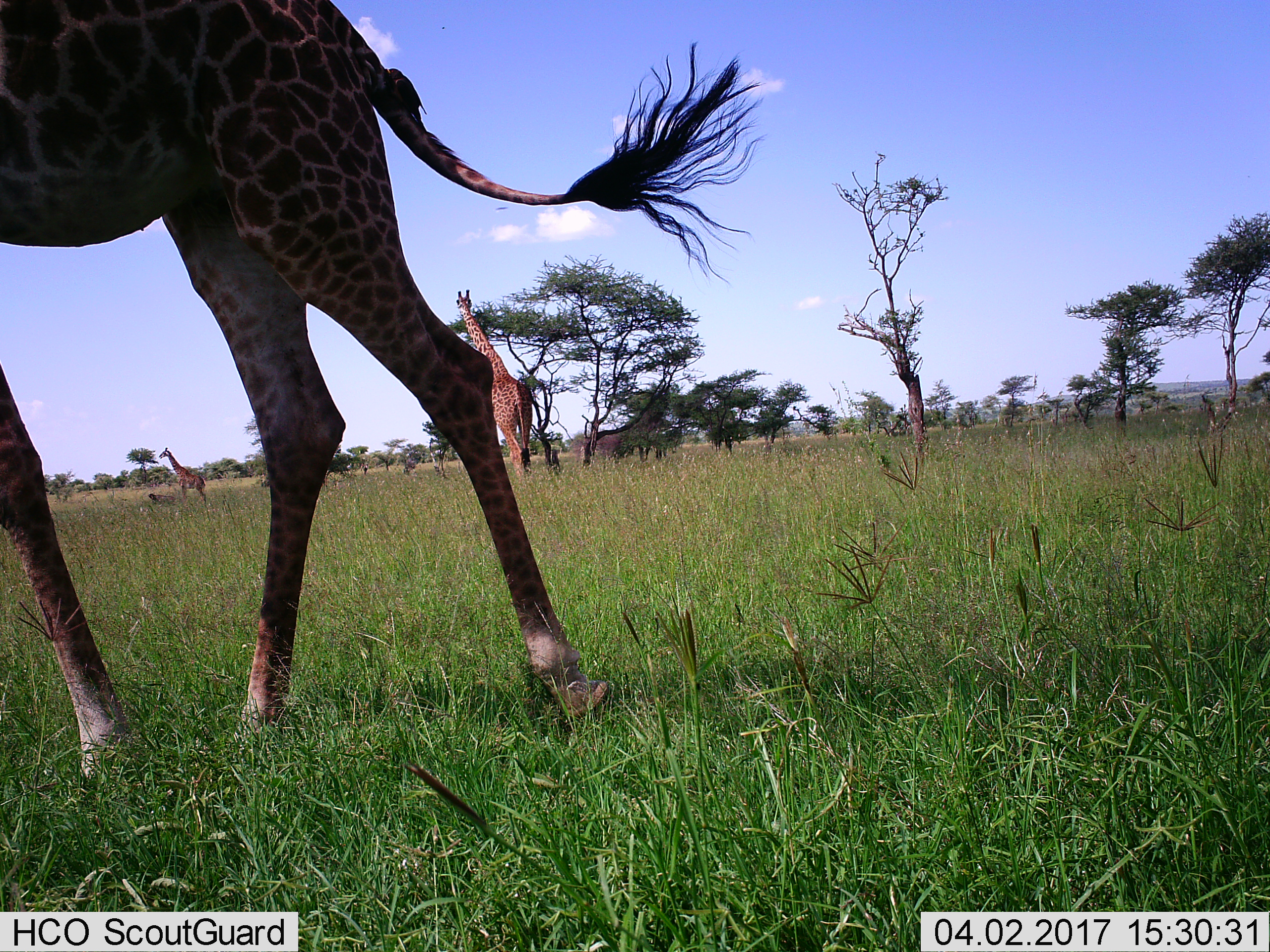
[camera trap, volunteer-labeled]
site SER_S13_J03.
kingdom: Animalia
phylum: Chordata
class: Mammalia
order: Artiodactyla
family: Giraffidae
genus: Giraffa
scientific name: Giraffa camelopardalis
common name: giraffe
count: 3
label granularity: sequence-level